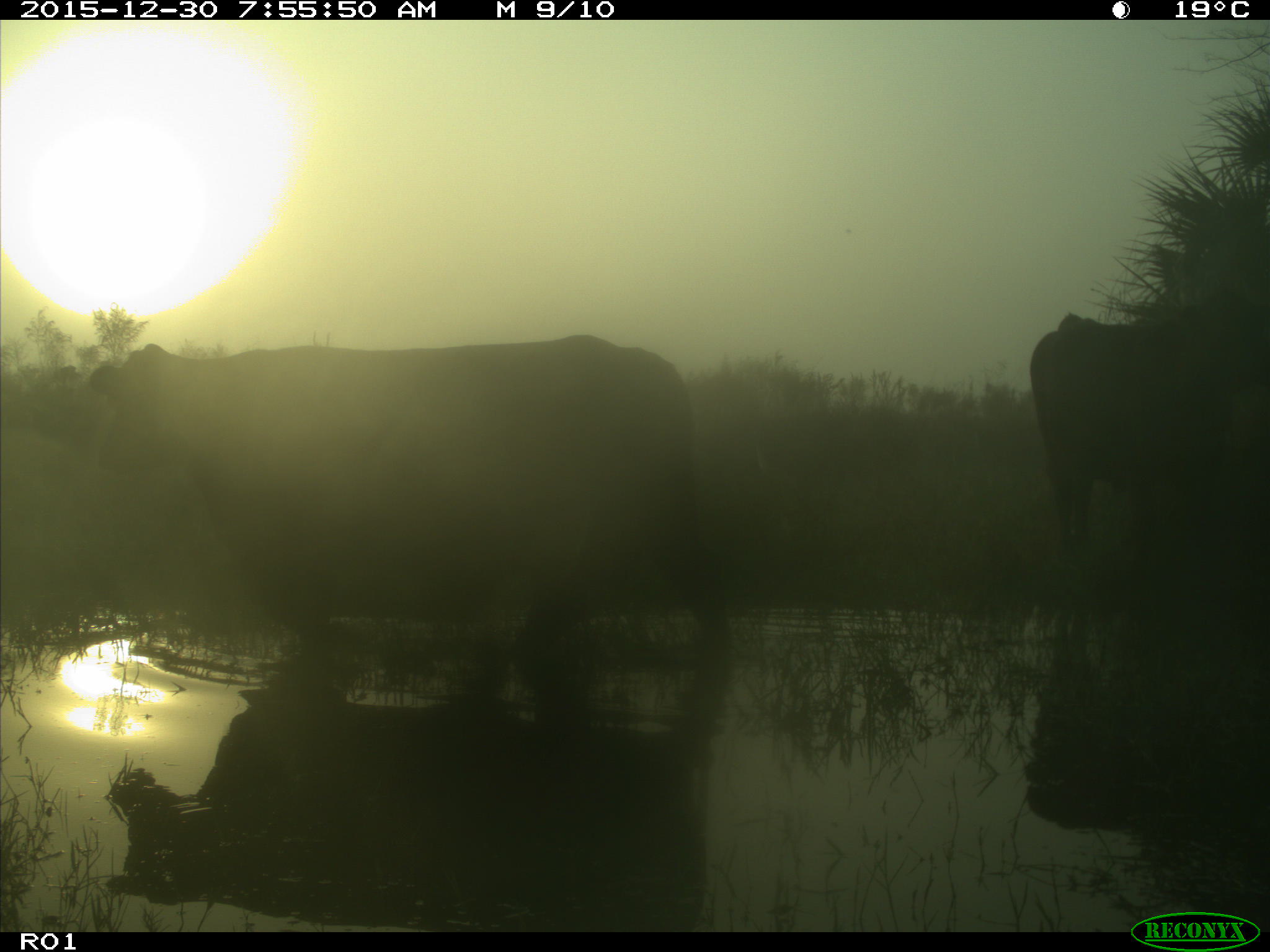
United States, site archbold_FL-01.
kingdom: Animalia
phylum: Chordata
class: Mammalia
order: Artiodactyla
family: Bovidae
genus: Bos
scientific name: Bos taurus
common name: domestic cow